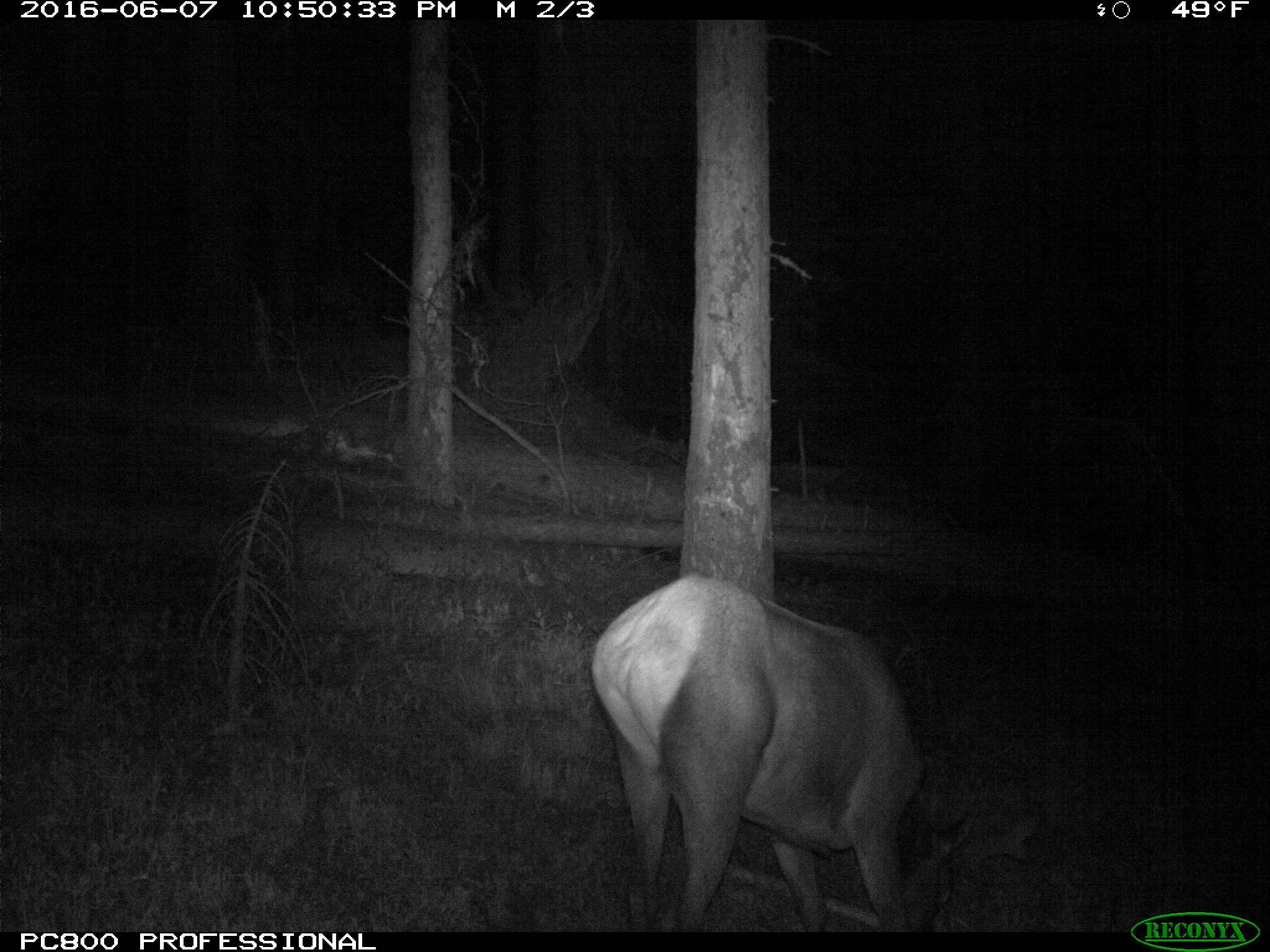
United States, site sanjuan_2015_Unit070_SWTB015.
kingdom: Animalia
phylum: Chordata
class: Mammalia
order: Artiodactyla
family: Cervidae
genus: Cervus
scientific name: Cervus elaphus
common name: red deer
Cervus elaphus (red deer).